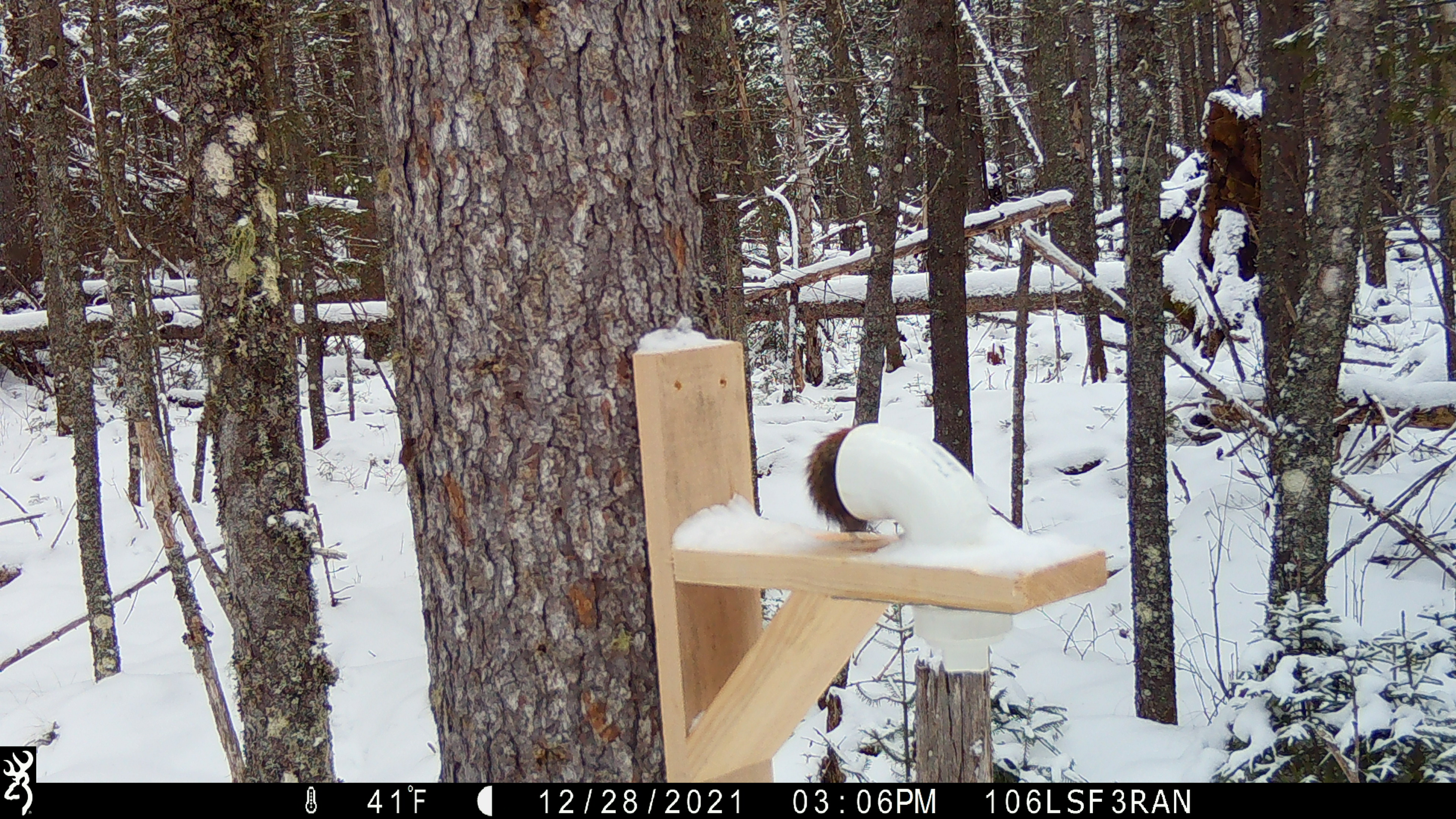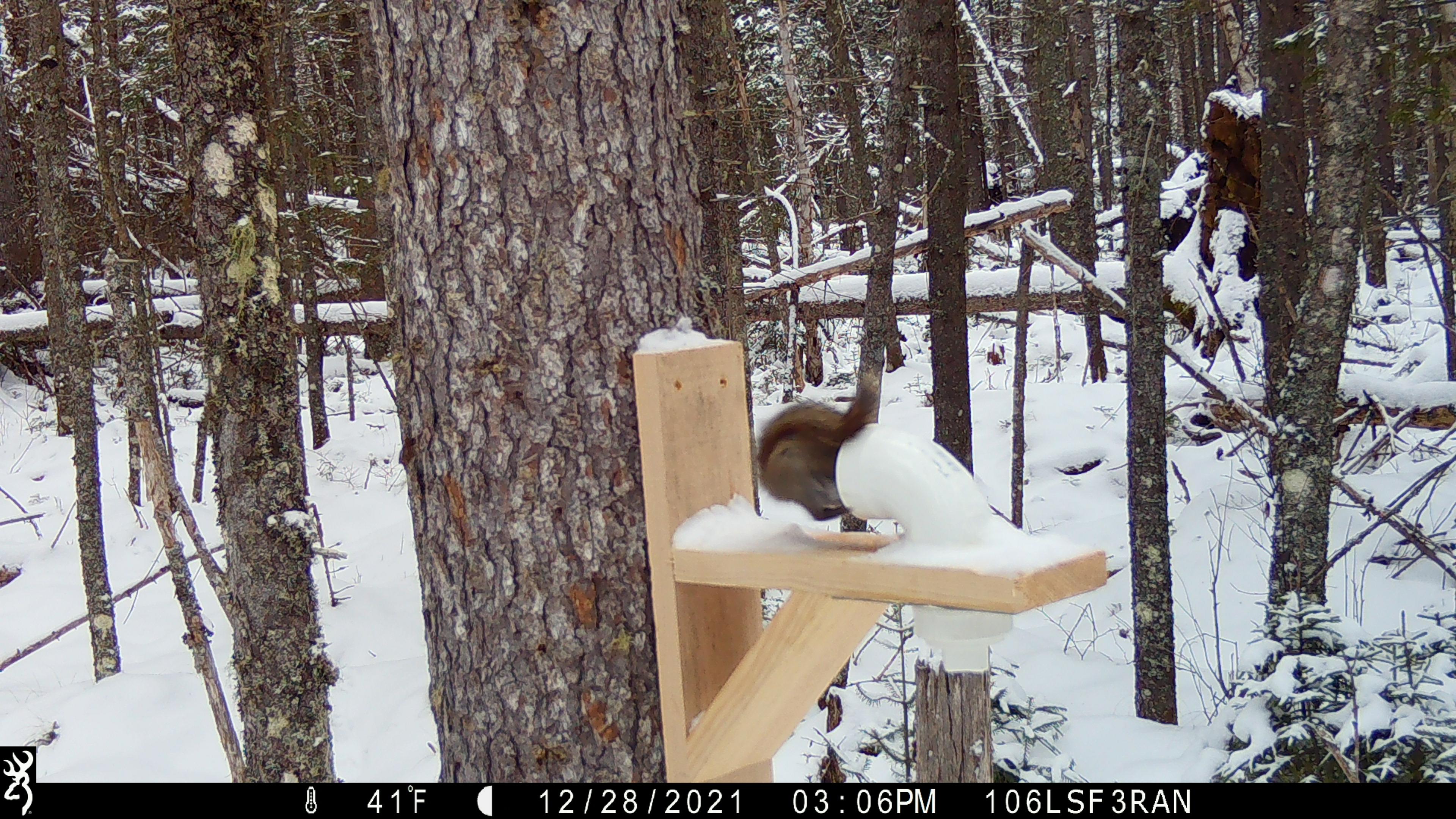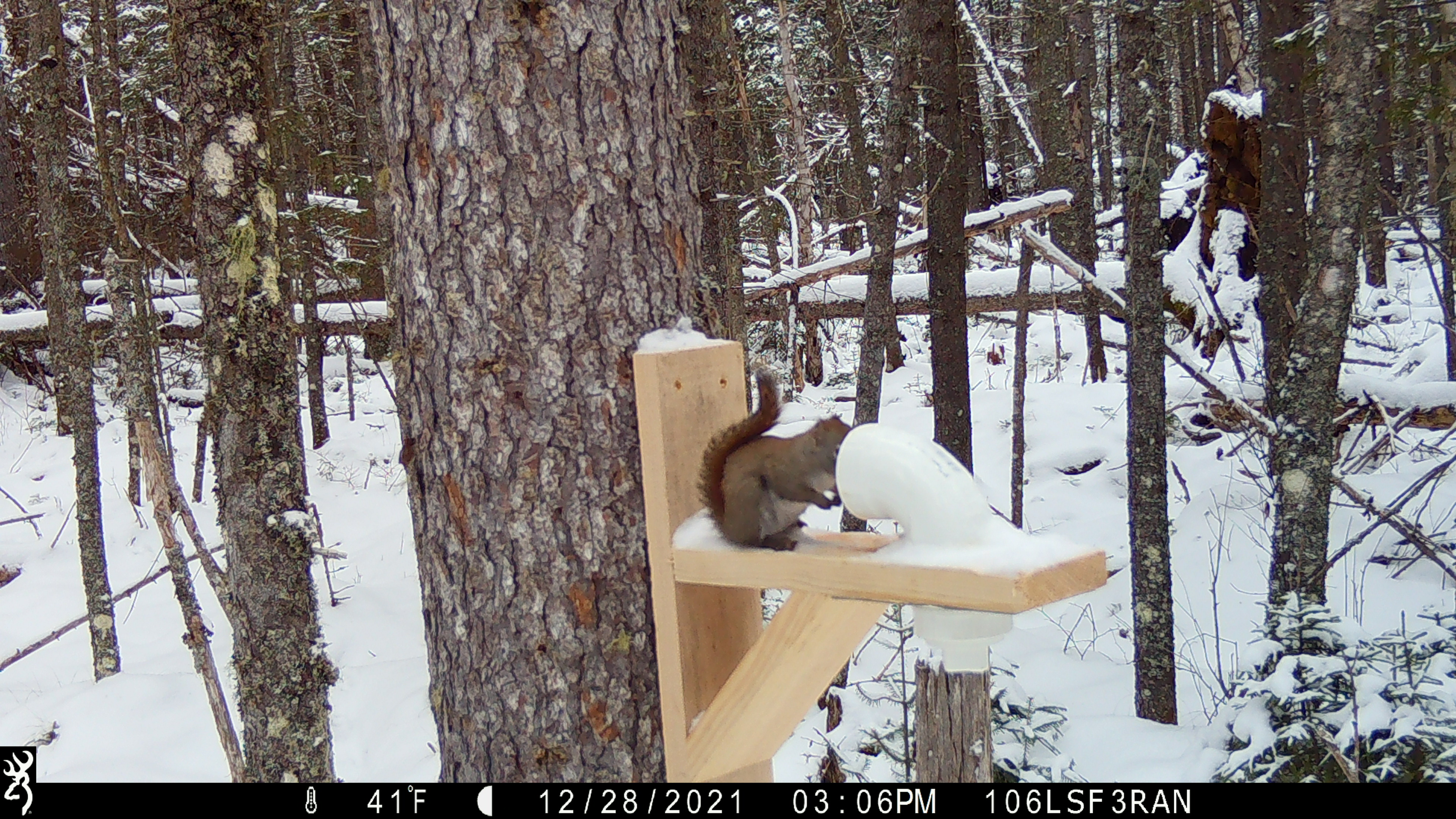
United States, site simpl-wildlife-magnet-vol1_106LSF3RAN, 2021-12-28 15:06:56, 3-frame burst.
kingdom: Animalia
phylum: Chordata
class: Mammalia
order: Rodentia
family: Sciuridae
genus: Tamiasciurus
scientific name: Tamiasciurus hudsonicus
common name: red squirrel